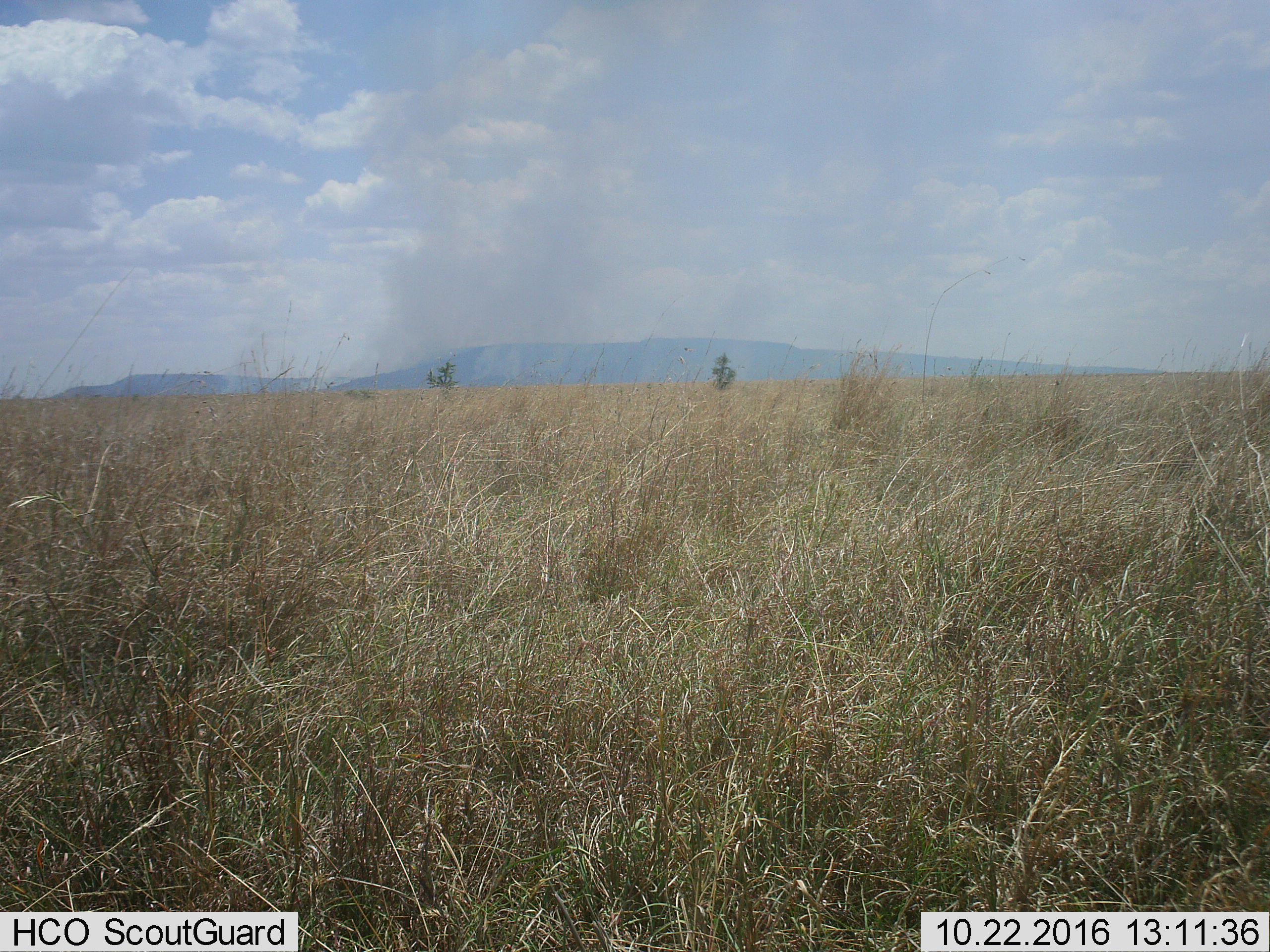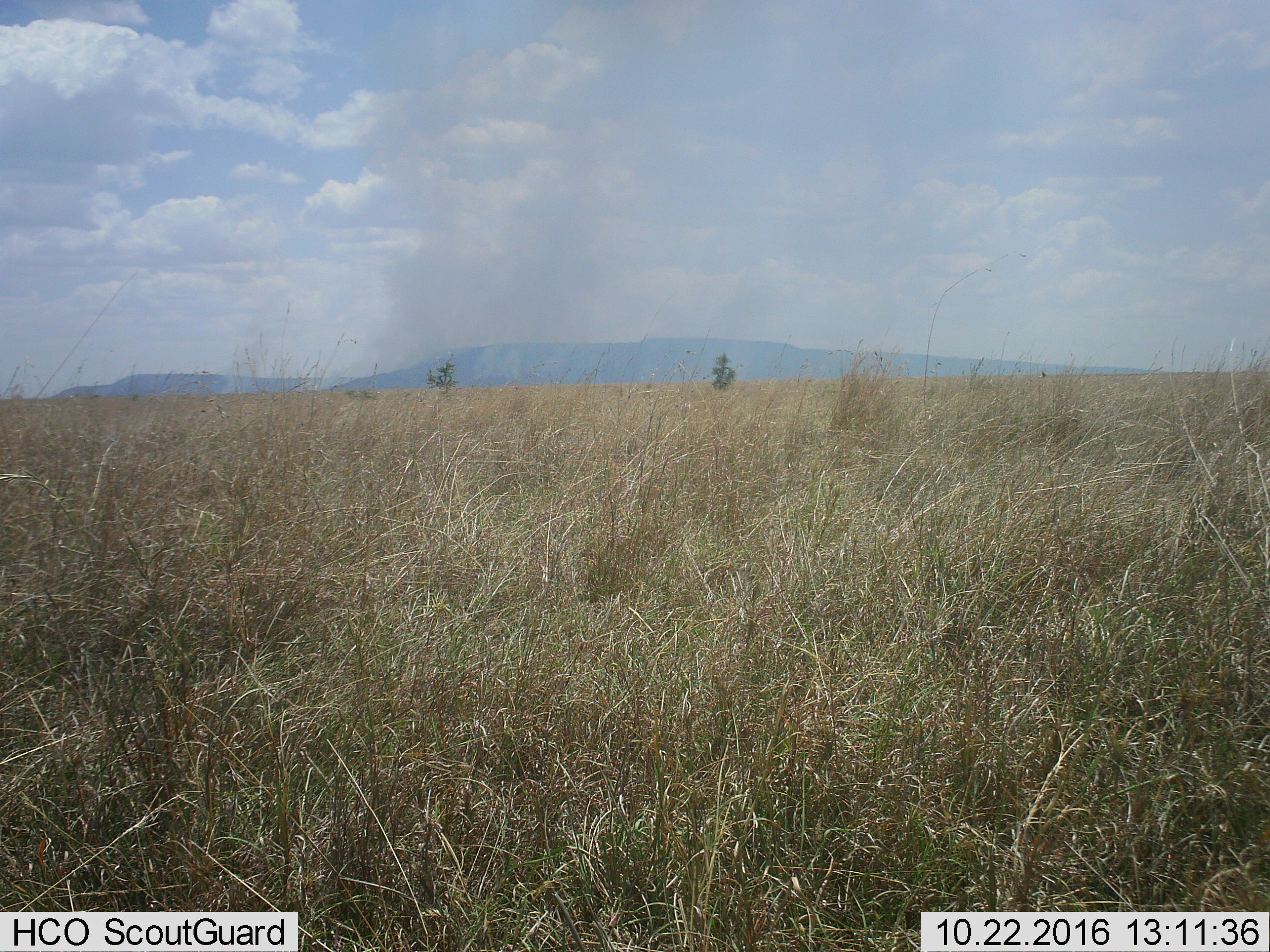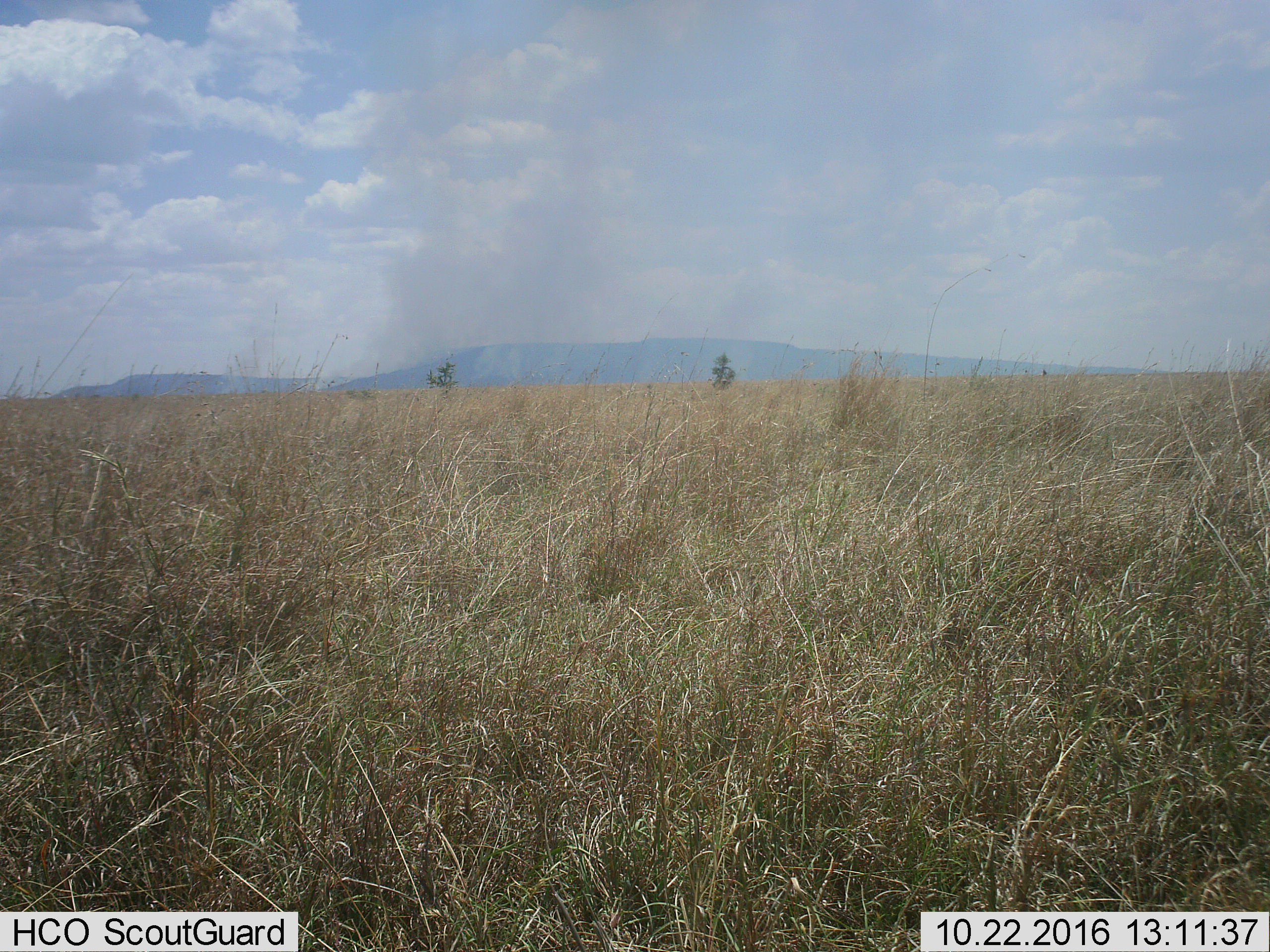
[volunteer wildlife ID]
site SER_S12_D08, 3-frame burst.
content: unidentified animal